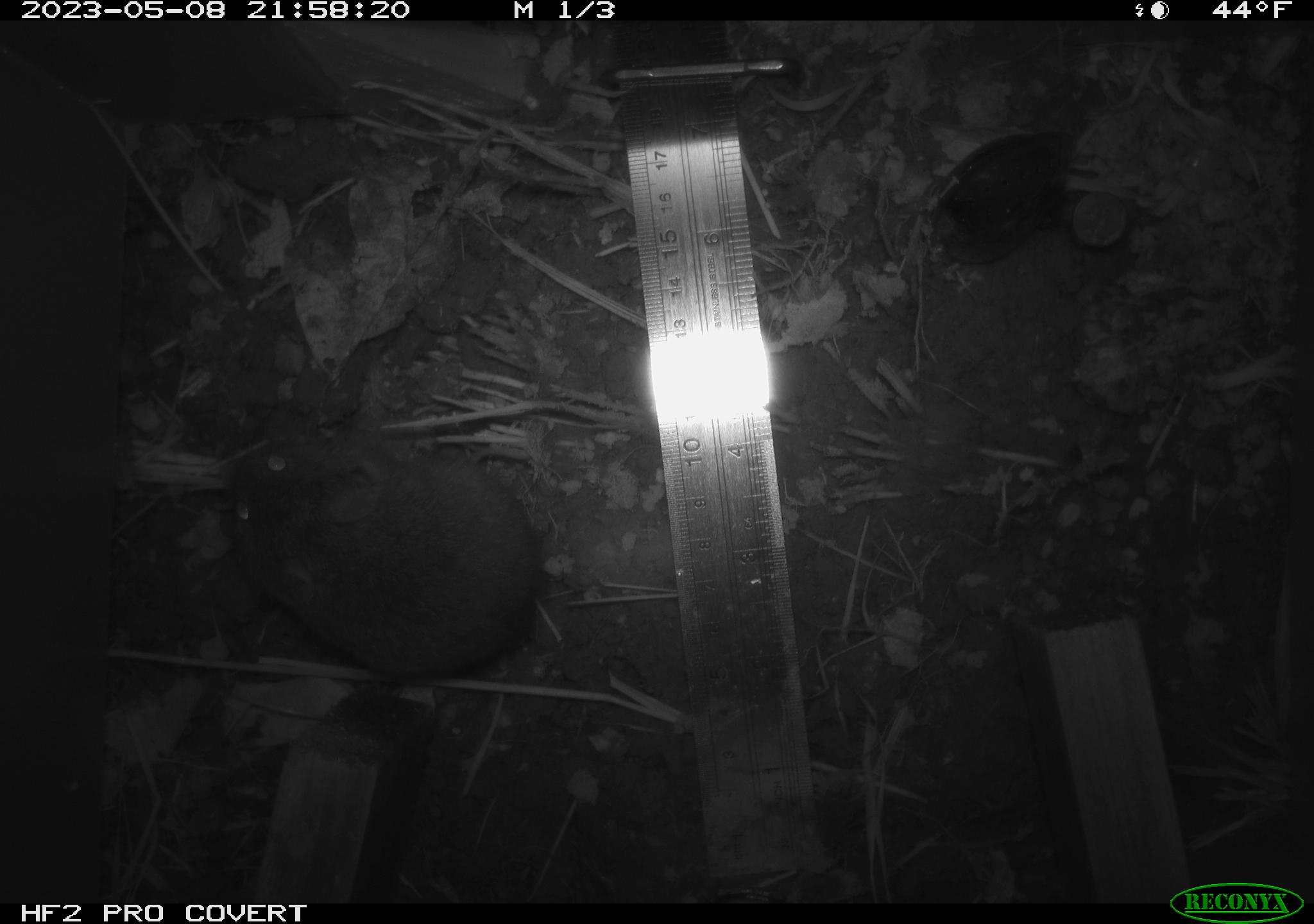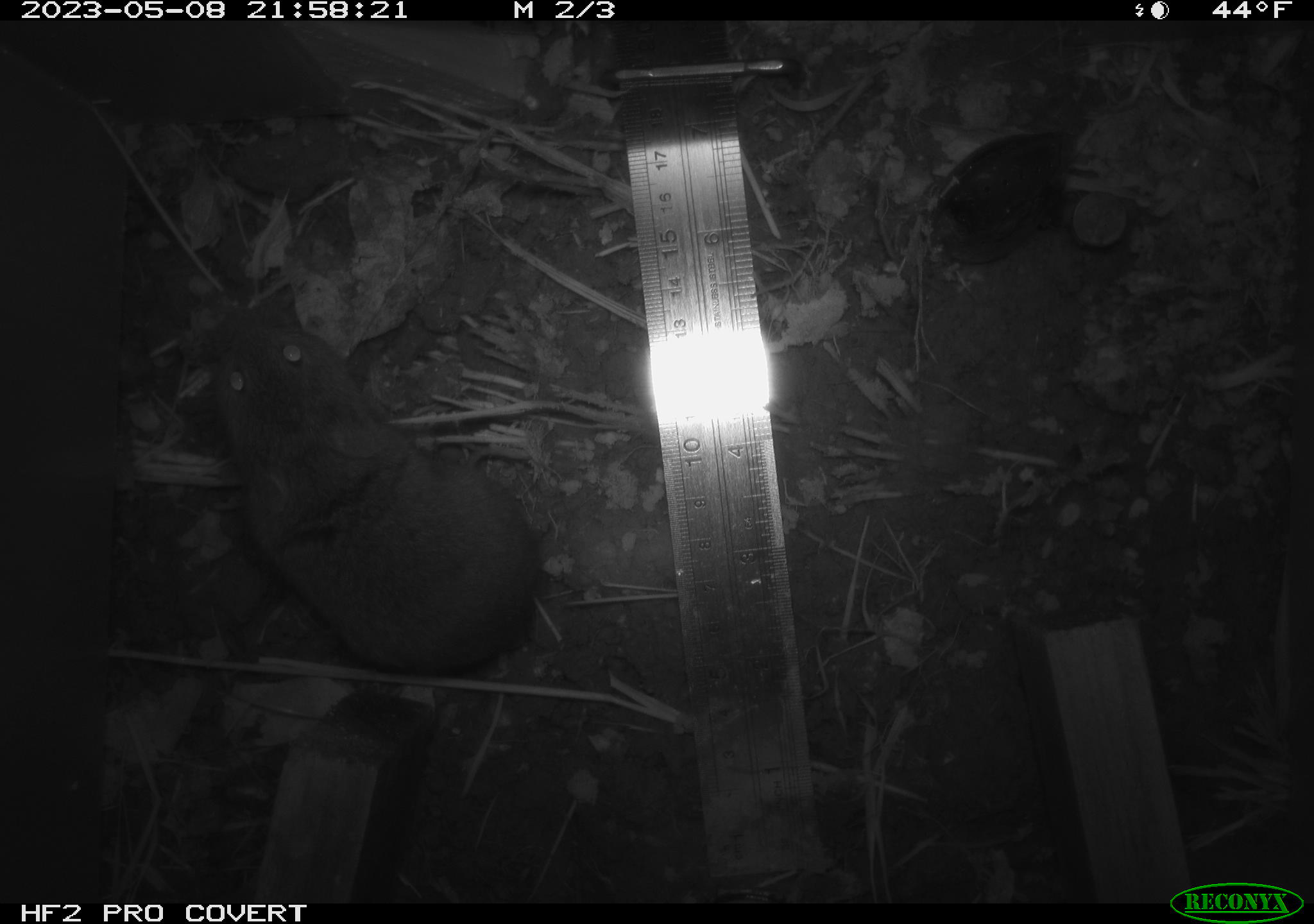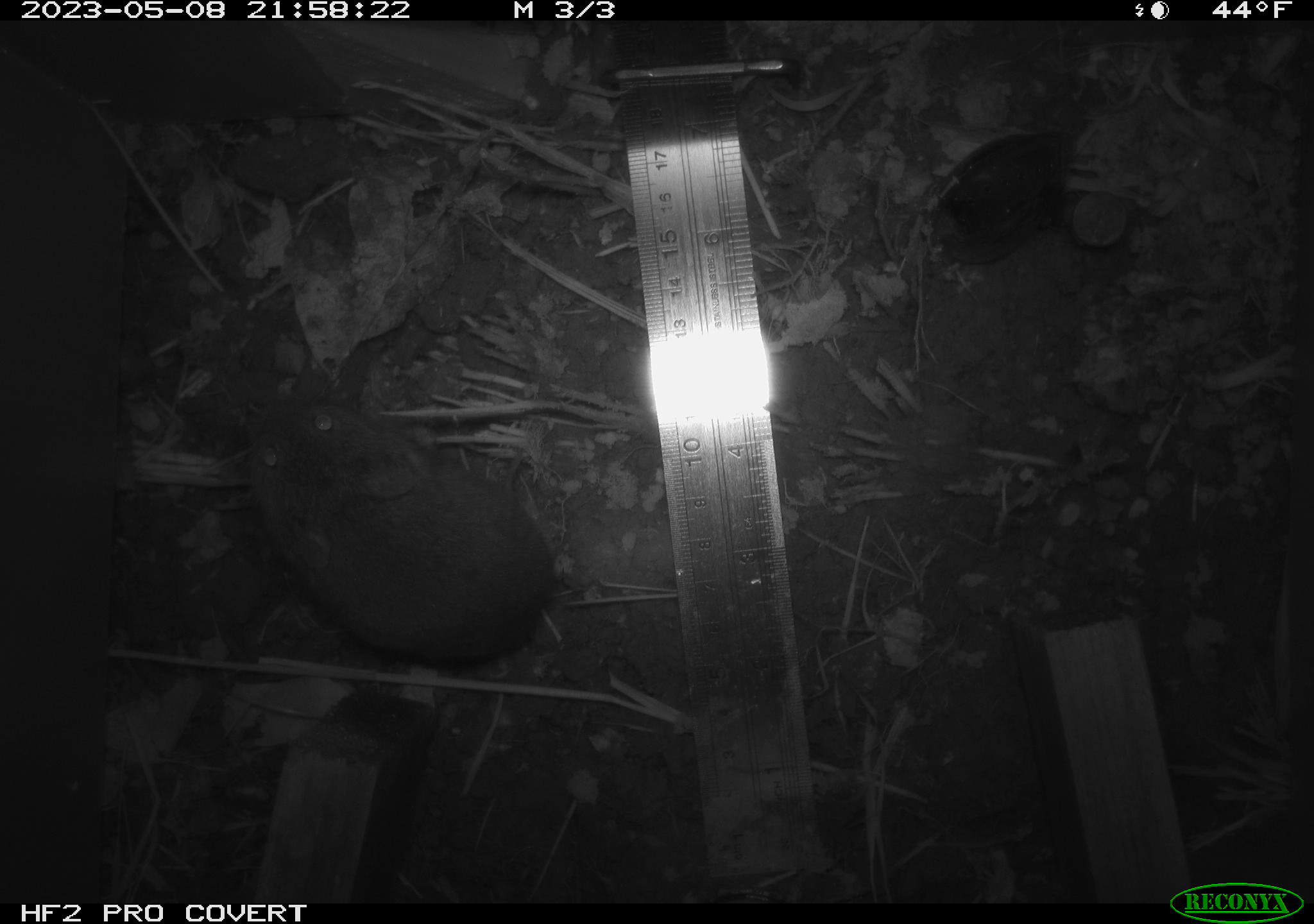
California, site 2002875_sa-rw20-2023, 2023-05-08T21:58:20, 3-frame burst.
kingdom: Animalia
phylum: Chordata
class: Mammalia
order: Rodentia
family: Cricetidae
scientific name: Arvicolinae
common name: voles, lemmings, and muskrats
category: arvicolinae subfamily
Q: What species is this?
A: Arvicolinae subfamily (voles, lemmings, and muskrats) (Arvicolinae).